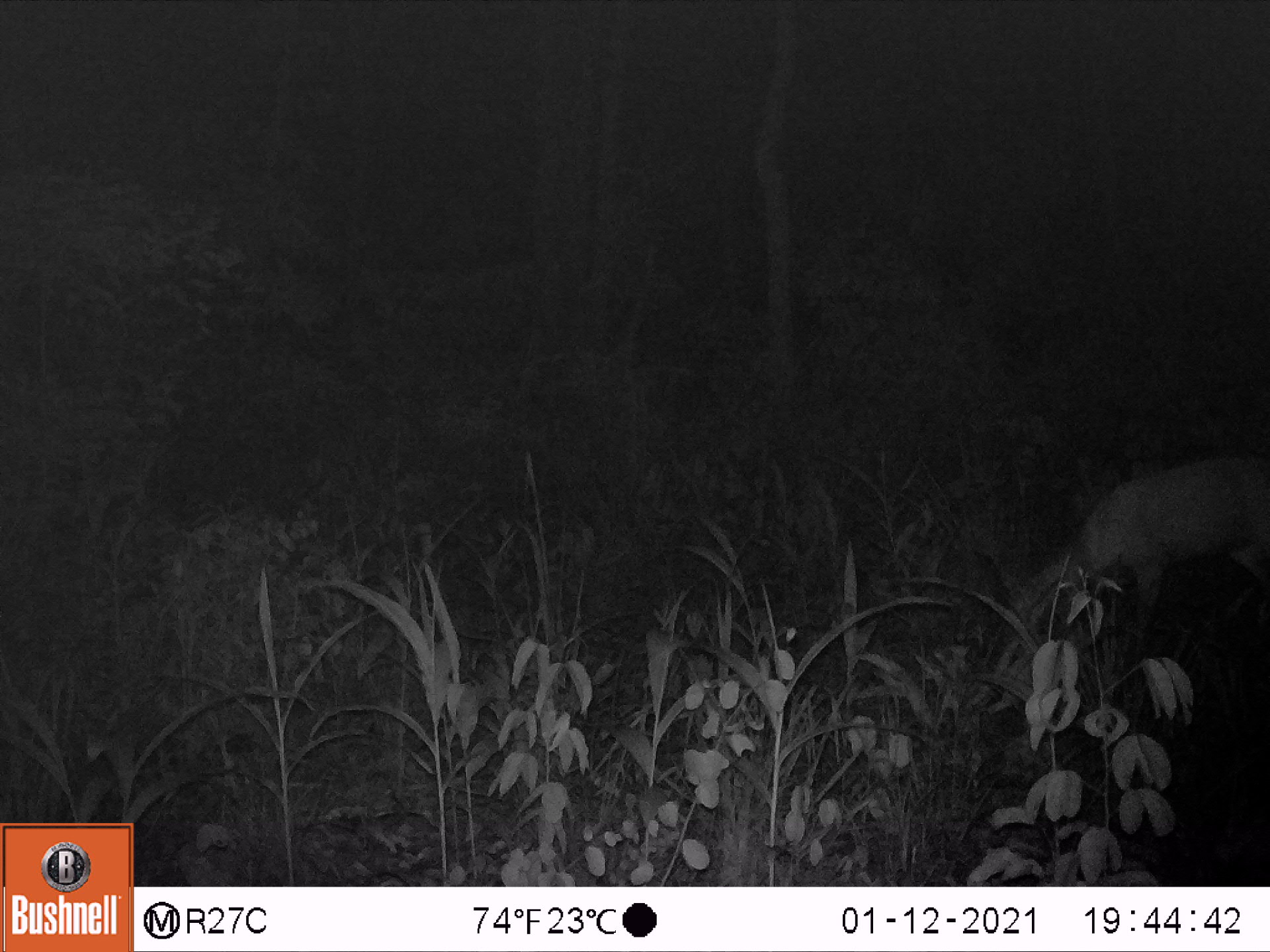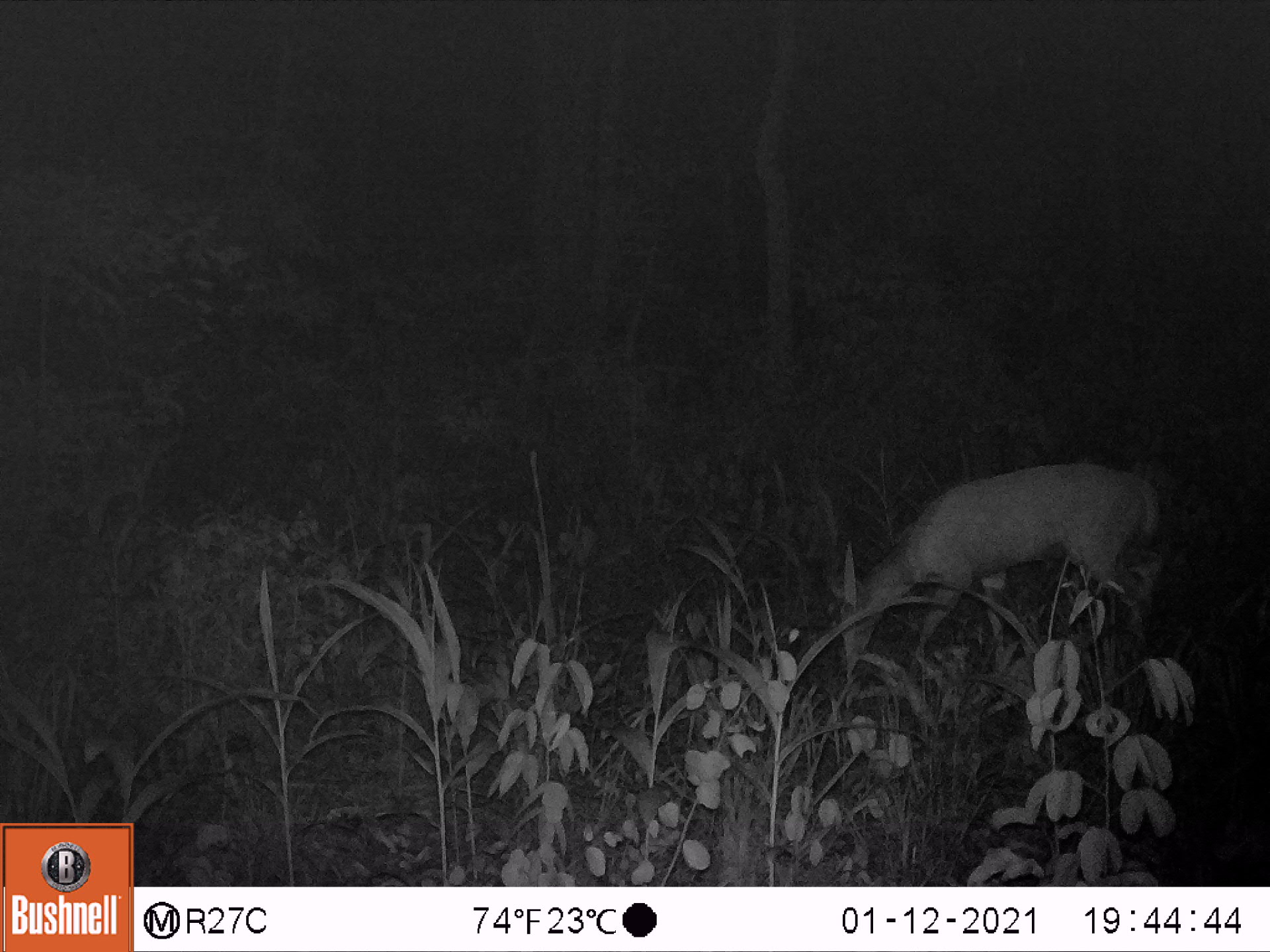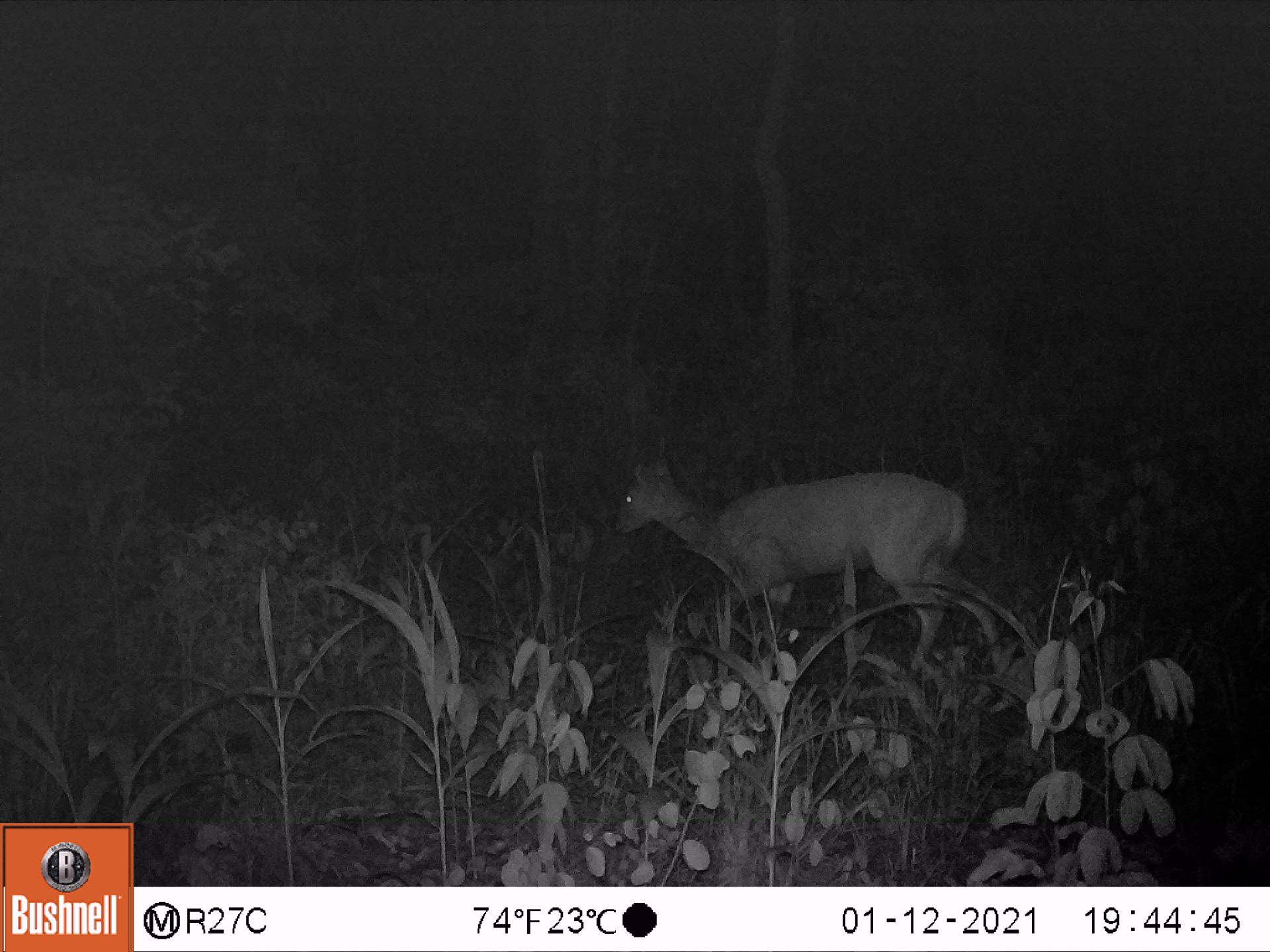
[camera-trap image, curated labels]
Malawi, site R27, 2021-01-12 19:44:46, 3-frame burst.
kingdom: Animalia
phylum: Chordata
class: Mammalia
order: Artiodactyla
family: Bovidae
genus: Tragelaphus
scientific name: Tragelaphus sylvaticus sylvaticus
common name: cape bushbuck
Cape bushbuck (Tragelaphus sylvaticus sylvaticus), count 1.